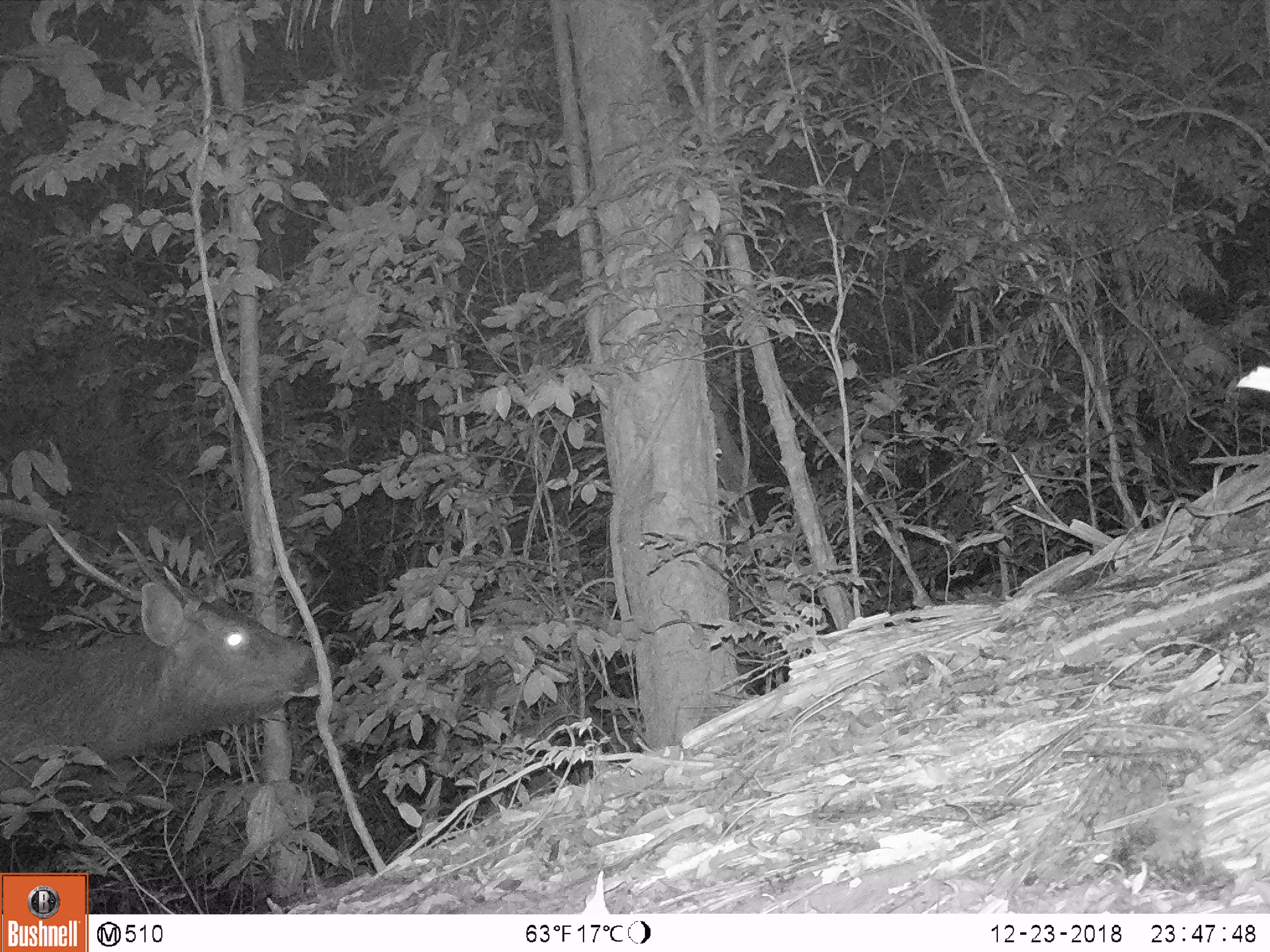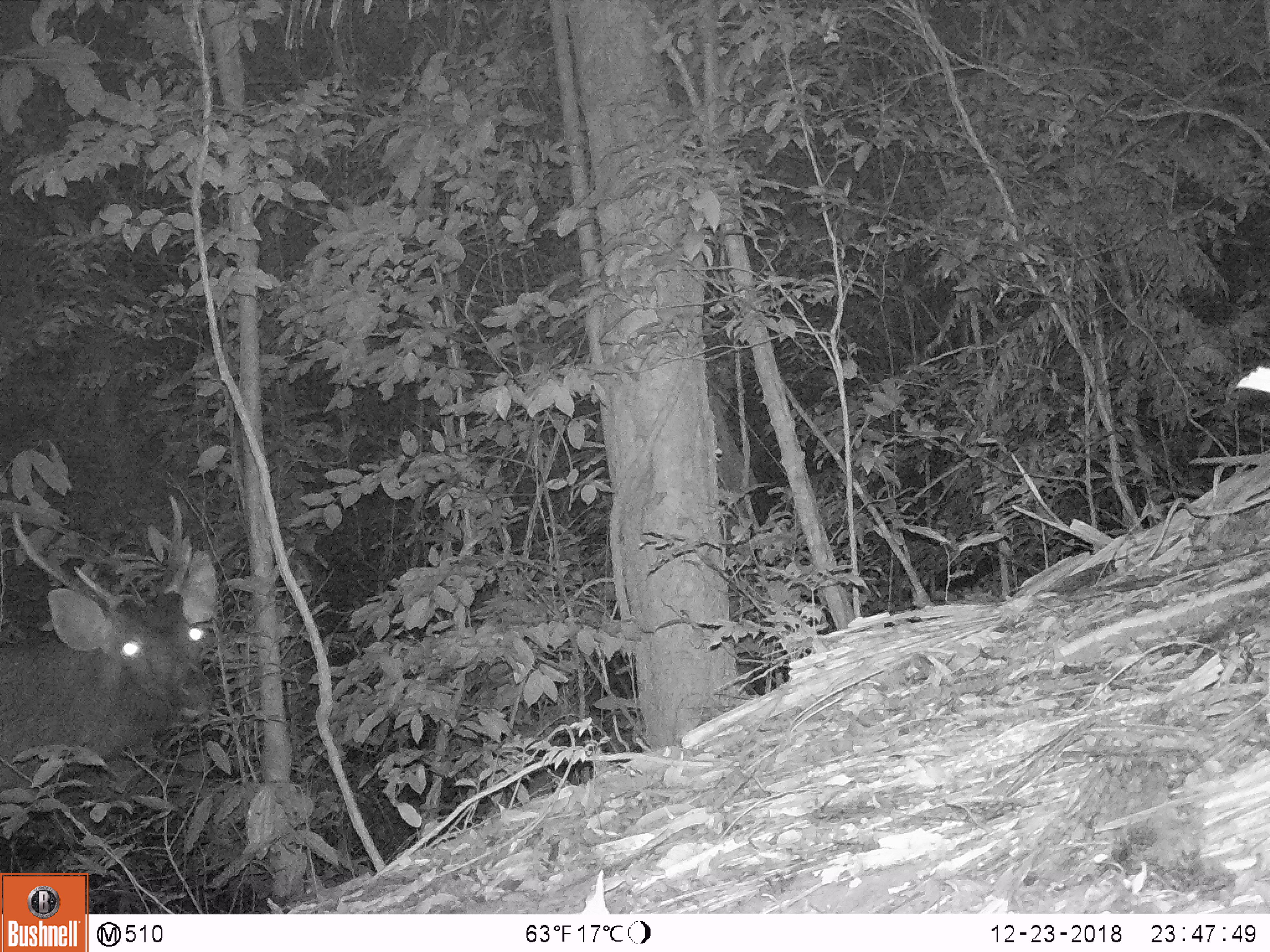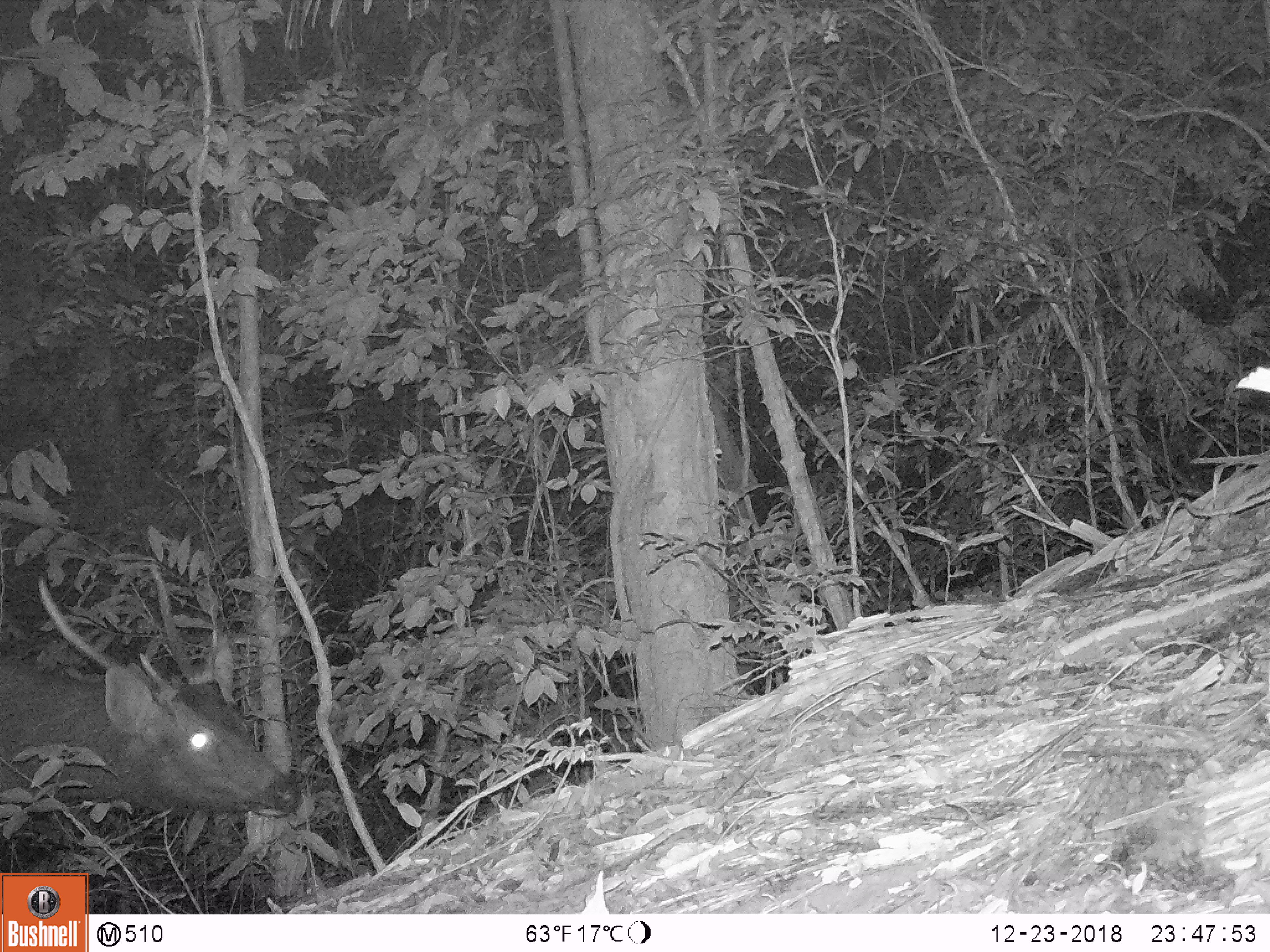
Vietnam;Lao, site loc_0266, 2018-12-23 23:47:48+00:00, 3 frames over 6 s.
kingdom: Animalia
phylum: Chordata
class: Mammalia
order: Artiodactyla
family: Cervidae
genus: Rusa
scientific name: Rusa unicolor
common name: sambar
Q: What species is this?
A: Sambar (Rusa unicolor).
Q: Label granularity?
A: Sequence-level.